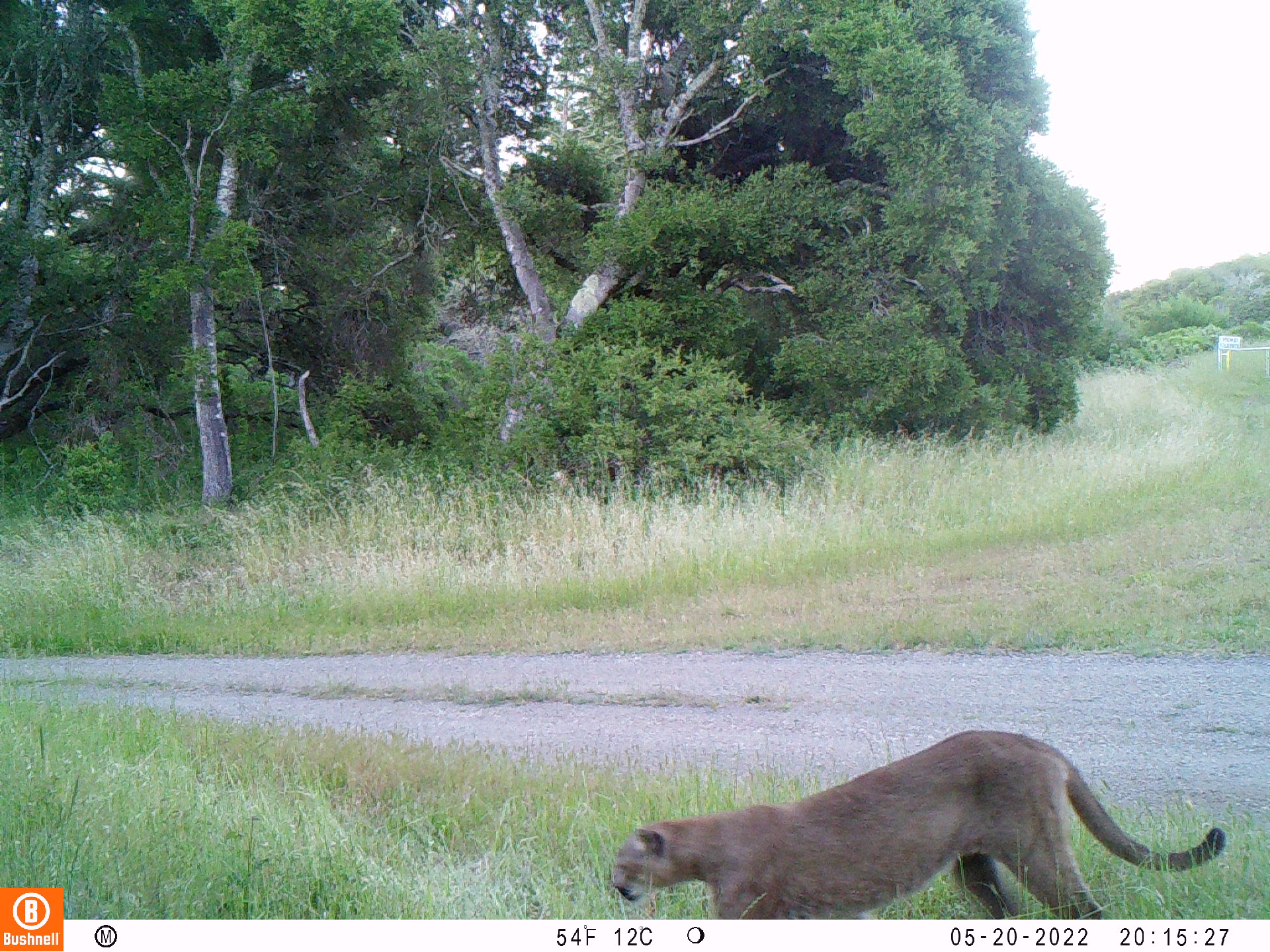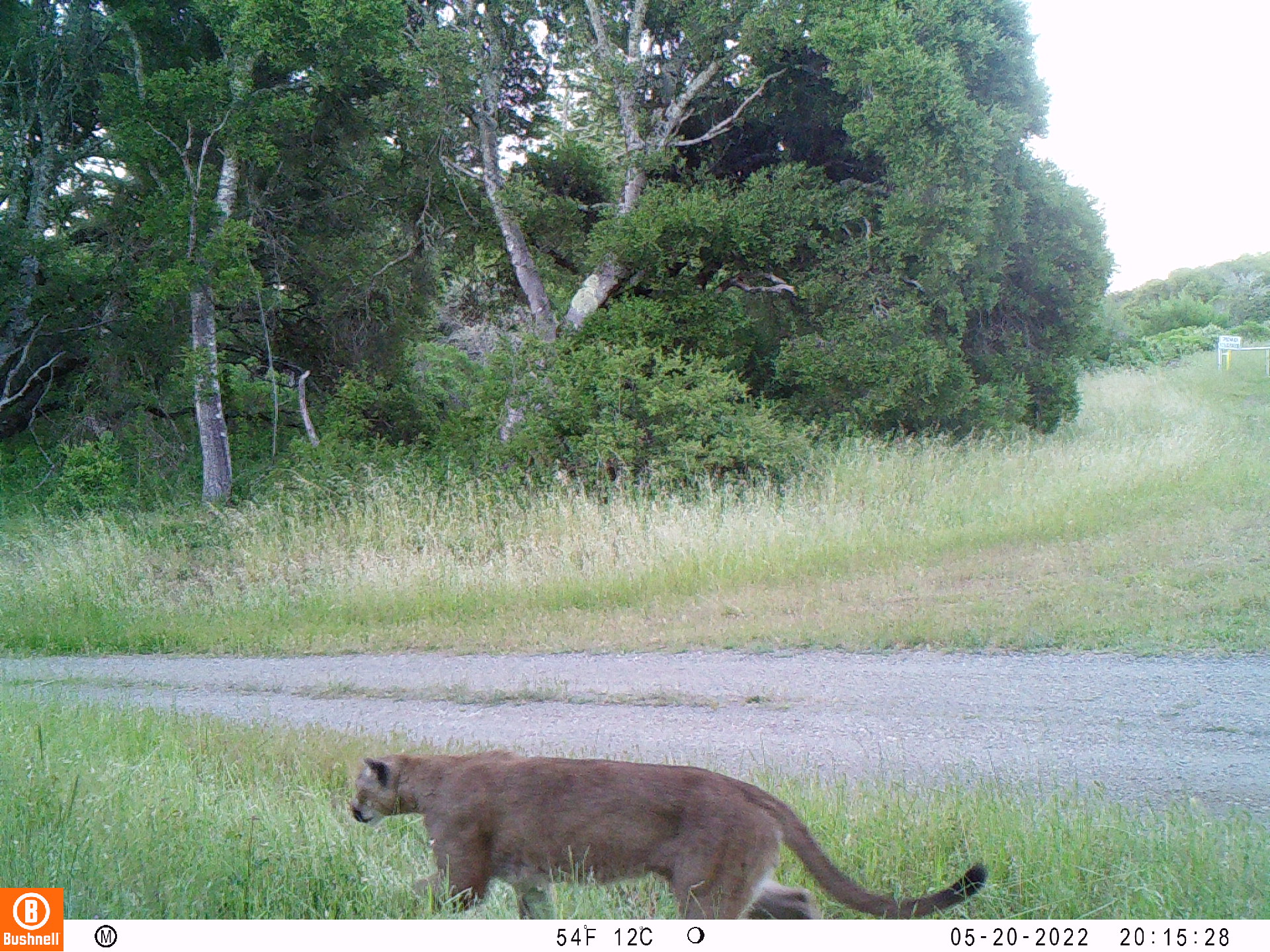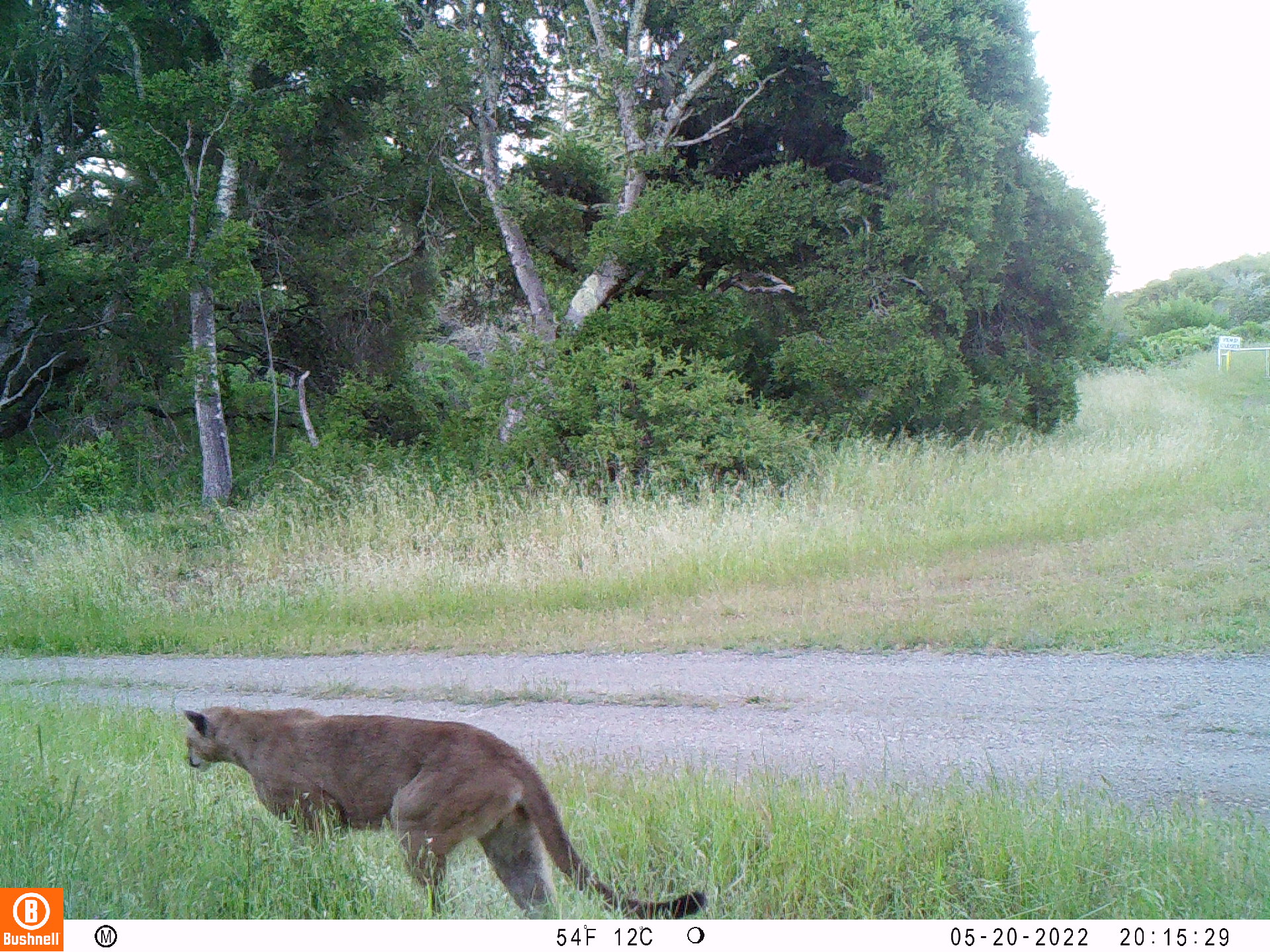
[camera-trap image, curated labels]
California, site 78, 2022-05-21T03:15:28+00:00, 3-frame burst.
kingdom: Animalia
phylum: Chordata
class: Mammalia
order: Carnivora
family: Felidae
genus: Puma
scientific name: Puma concolor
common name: puma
Puma (Puma concolor).